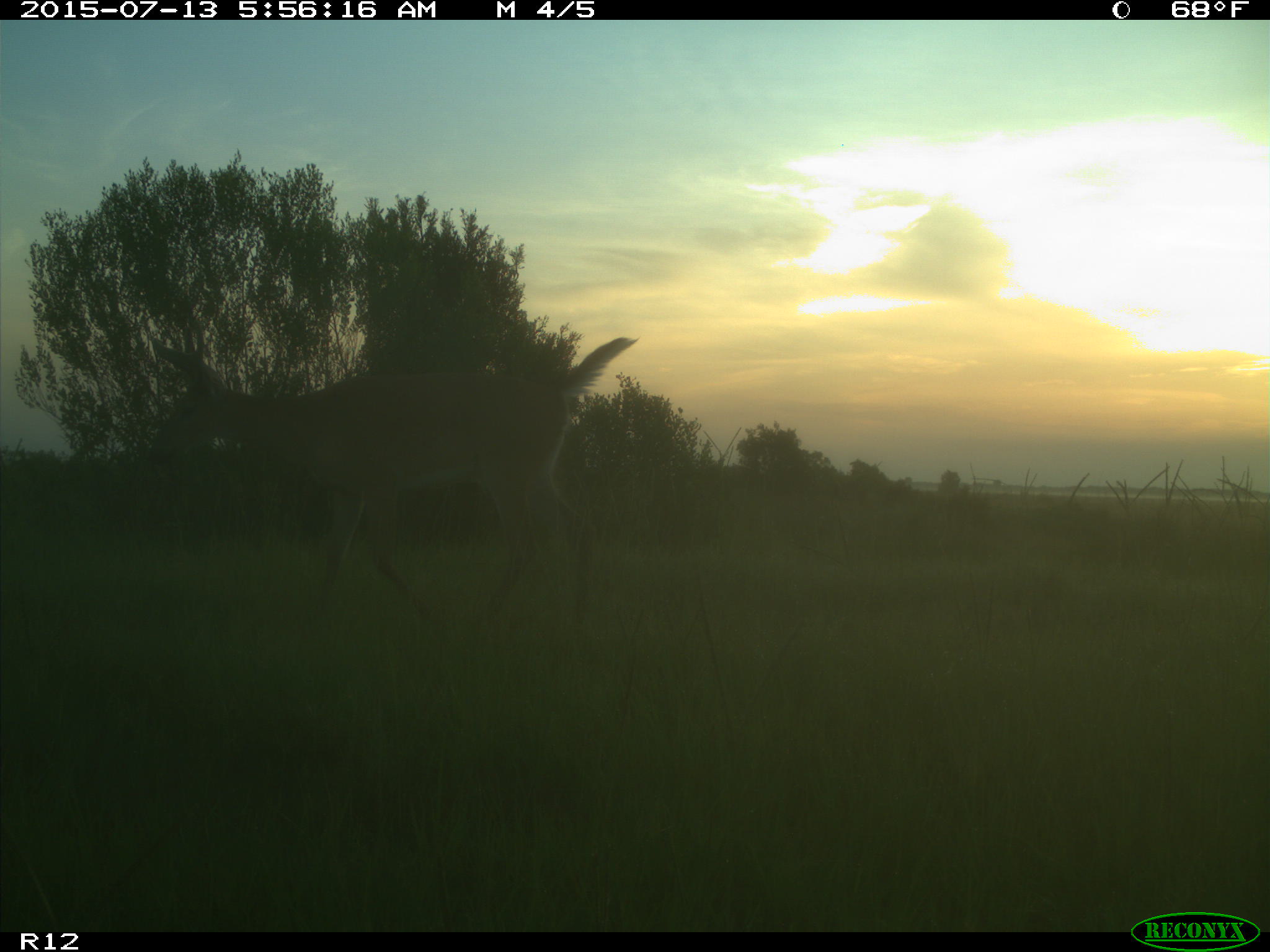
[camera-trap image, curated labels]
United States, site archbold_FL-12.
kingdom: Animalia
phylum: Chordata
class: Mammalia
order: Artiodactyla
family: Cervidae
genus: Odocoileus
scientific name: Odocoileus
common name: deer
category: unidentified deer